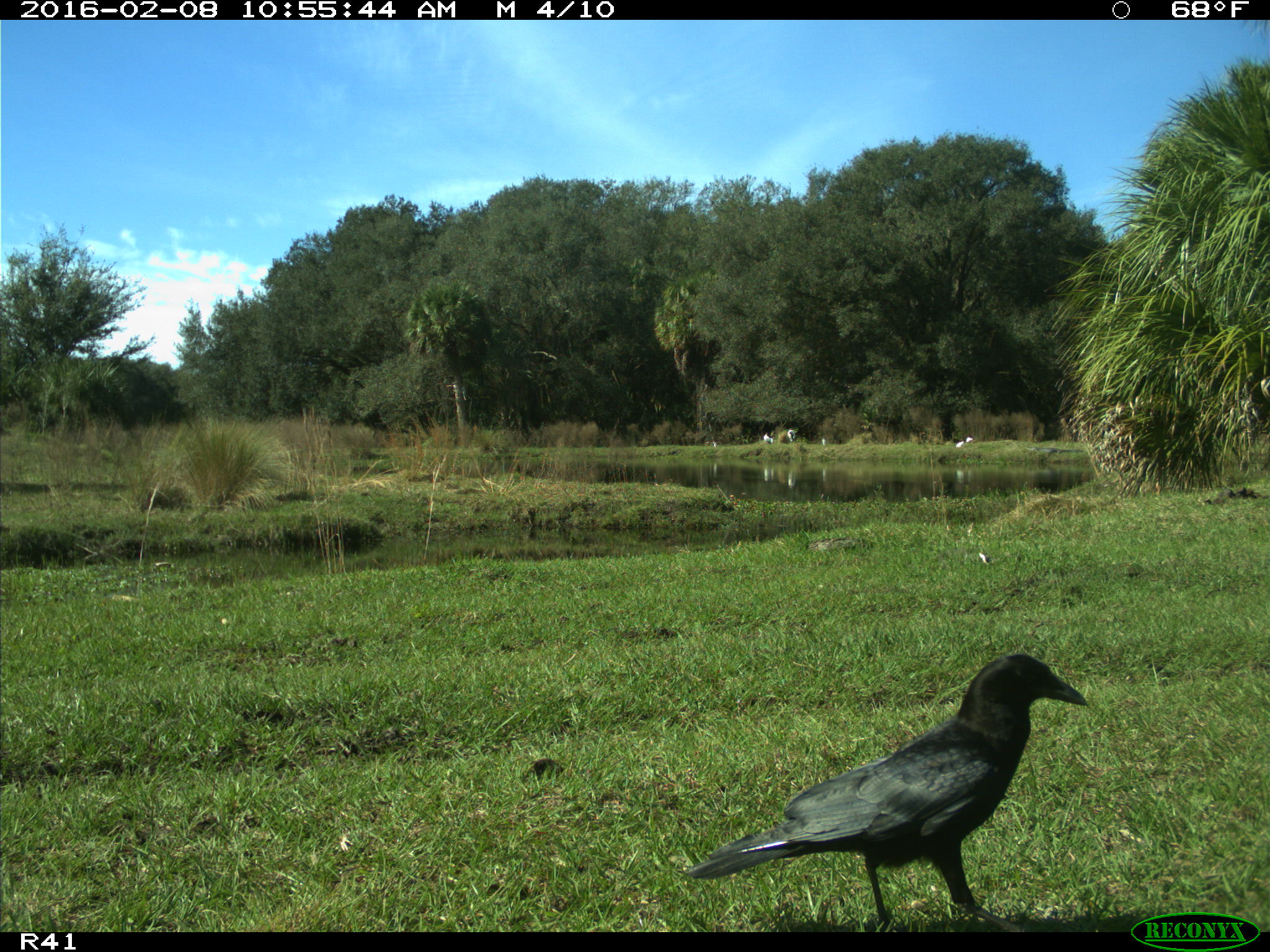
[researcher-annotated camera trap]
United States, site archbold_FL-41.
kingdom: Animalia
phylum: Chordata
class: Aves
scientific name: Aves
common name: birds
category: unidentified bird